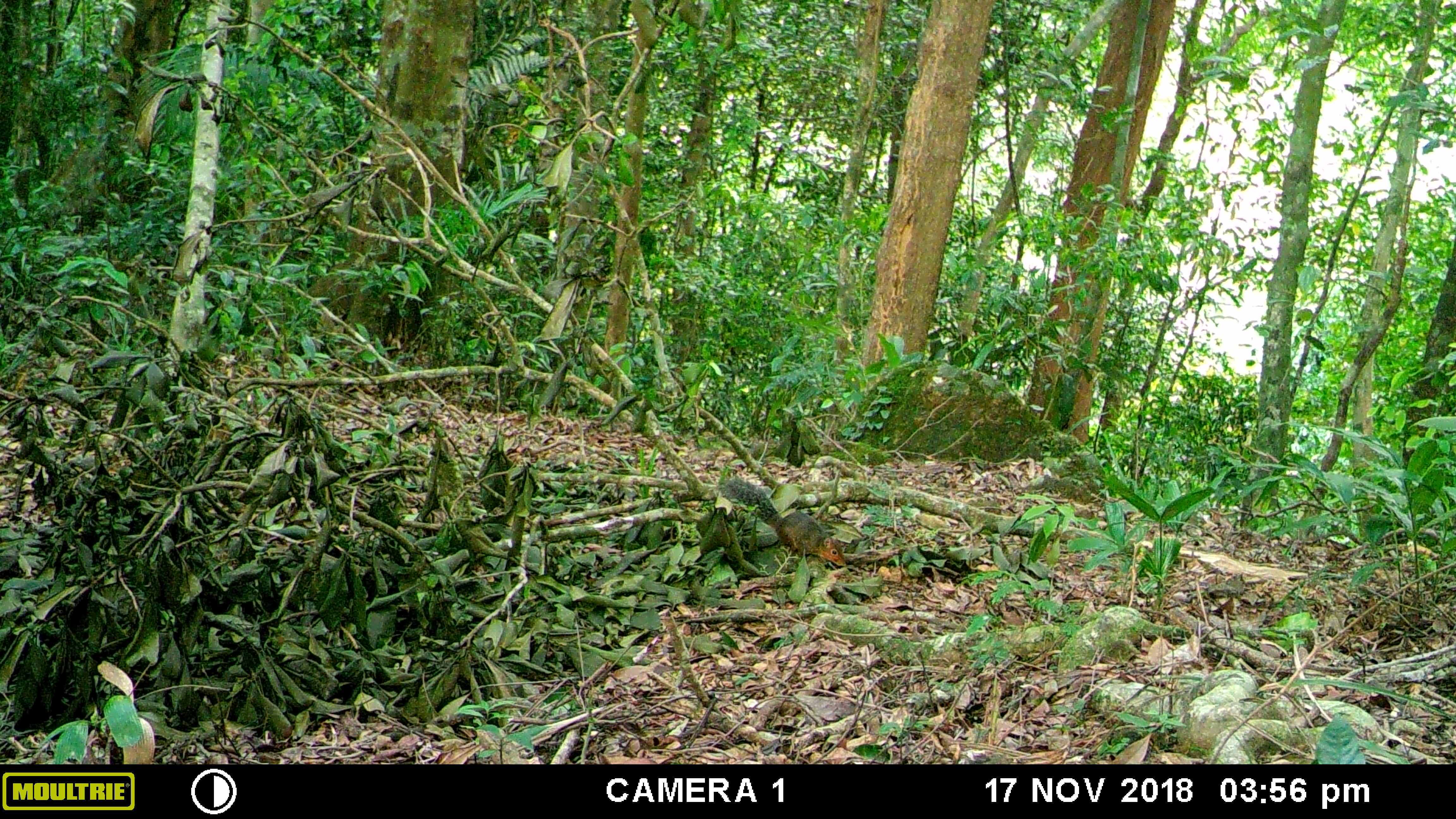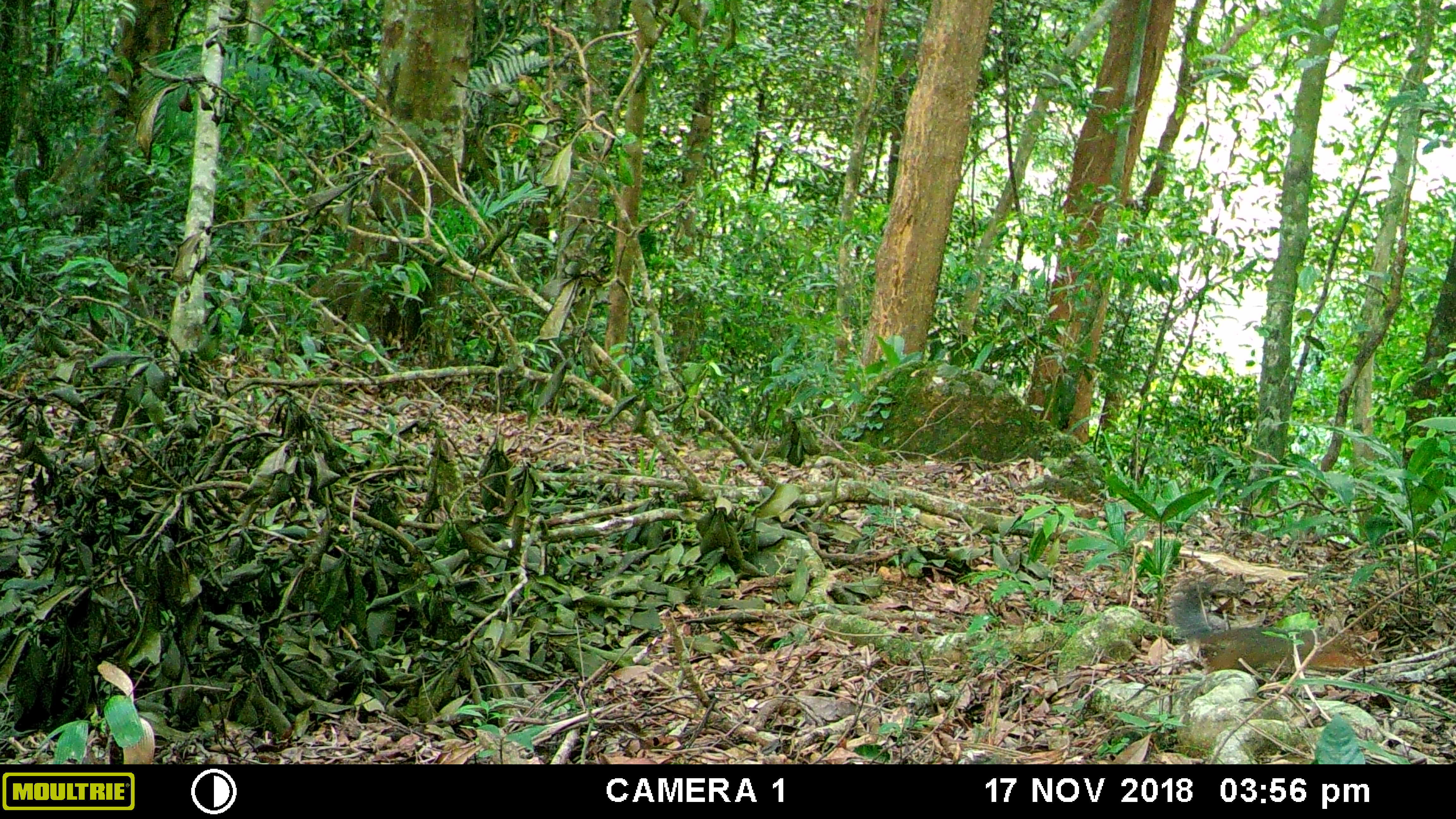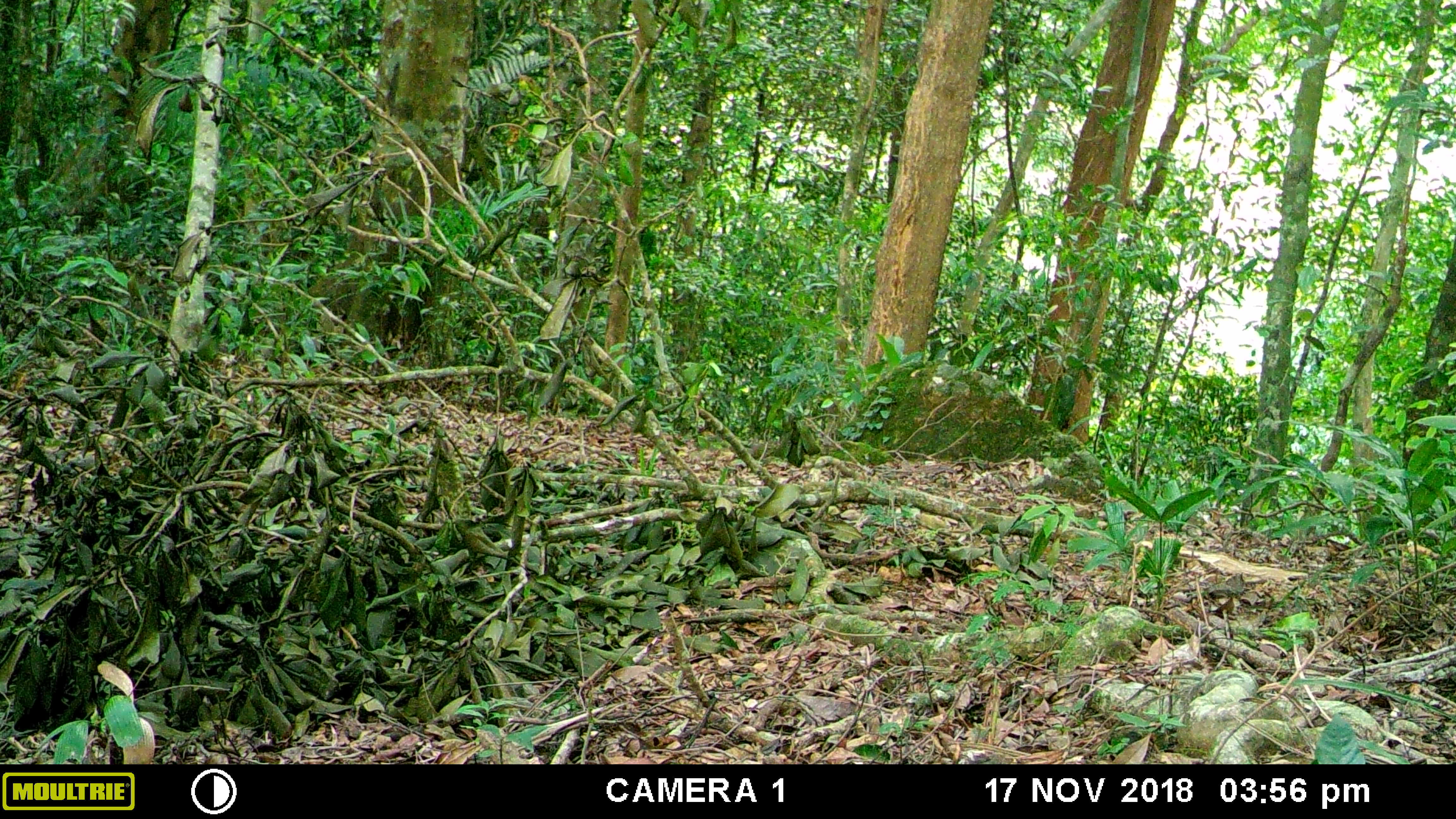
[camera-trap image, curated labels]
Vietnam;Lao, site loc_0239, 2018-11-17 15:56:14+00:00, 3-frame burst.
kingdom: Animalia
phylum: Chordata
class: Mammalia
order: Rodentia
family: Sciuridae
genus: Dremomys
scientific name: Dremomys rufigenis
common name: red-cheeked squirrel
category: red cheeked squirrel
Red cheeked squirrel (red-cheeked squirrel) (Dremomys rufigenis). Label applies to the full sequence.